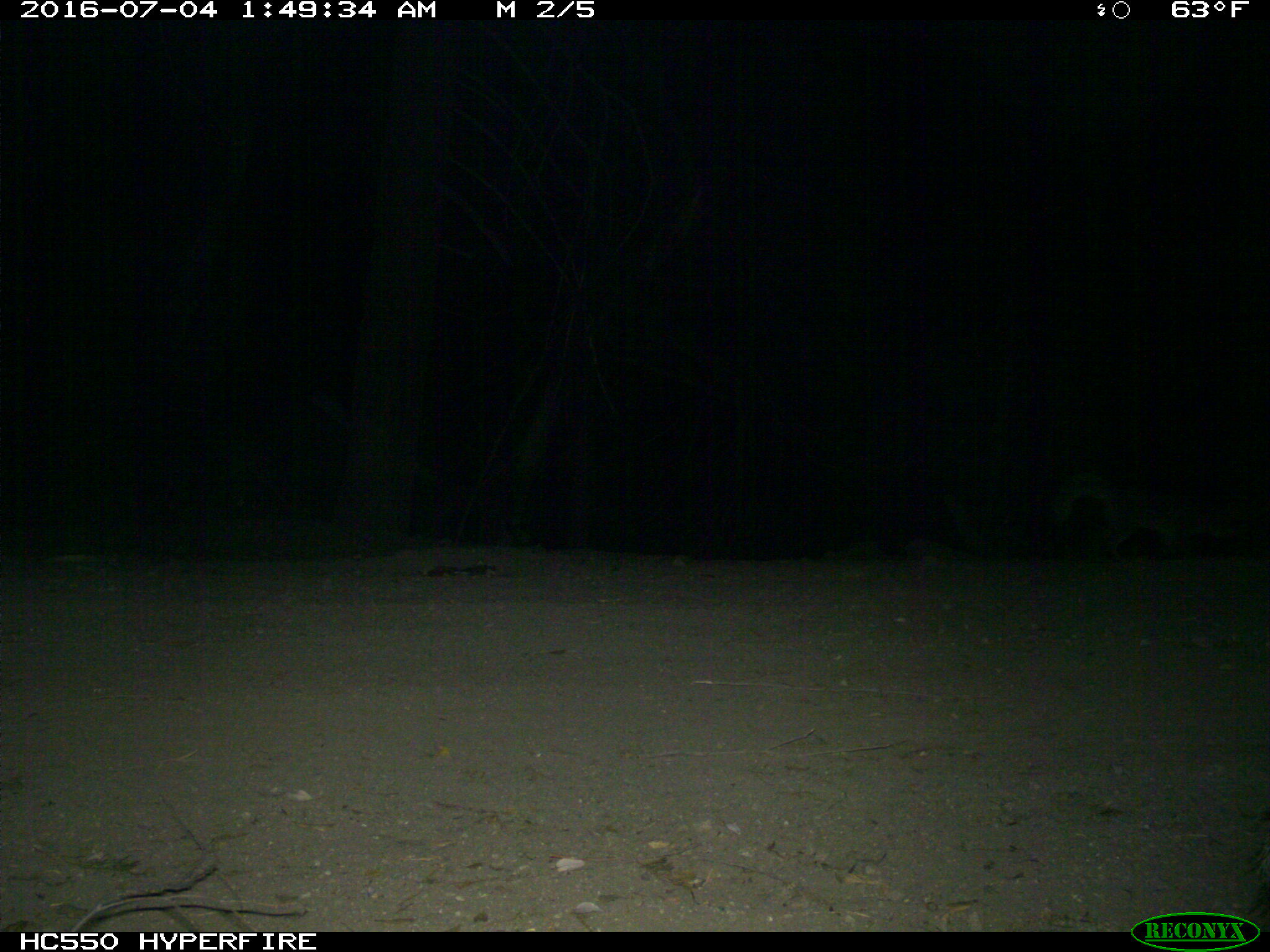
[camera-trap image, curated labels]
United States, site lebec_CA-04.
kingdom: Animalia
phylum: Chordata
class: Mammalia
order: Carnivora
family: Canidae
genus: Urocyon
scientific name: Urocyon cinereoargenteus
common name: gray fox